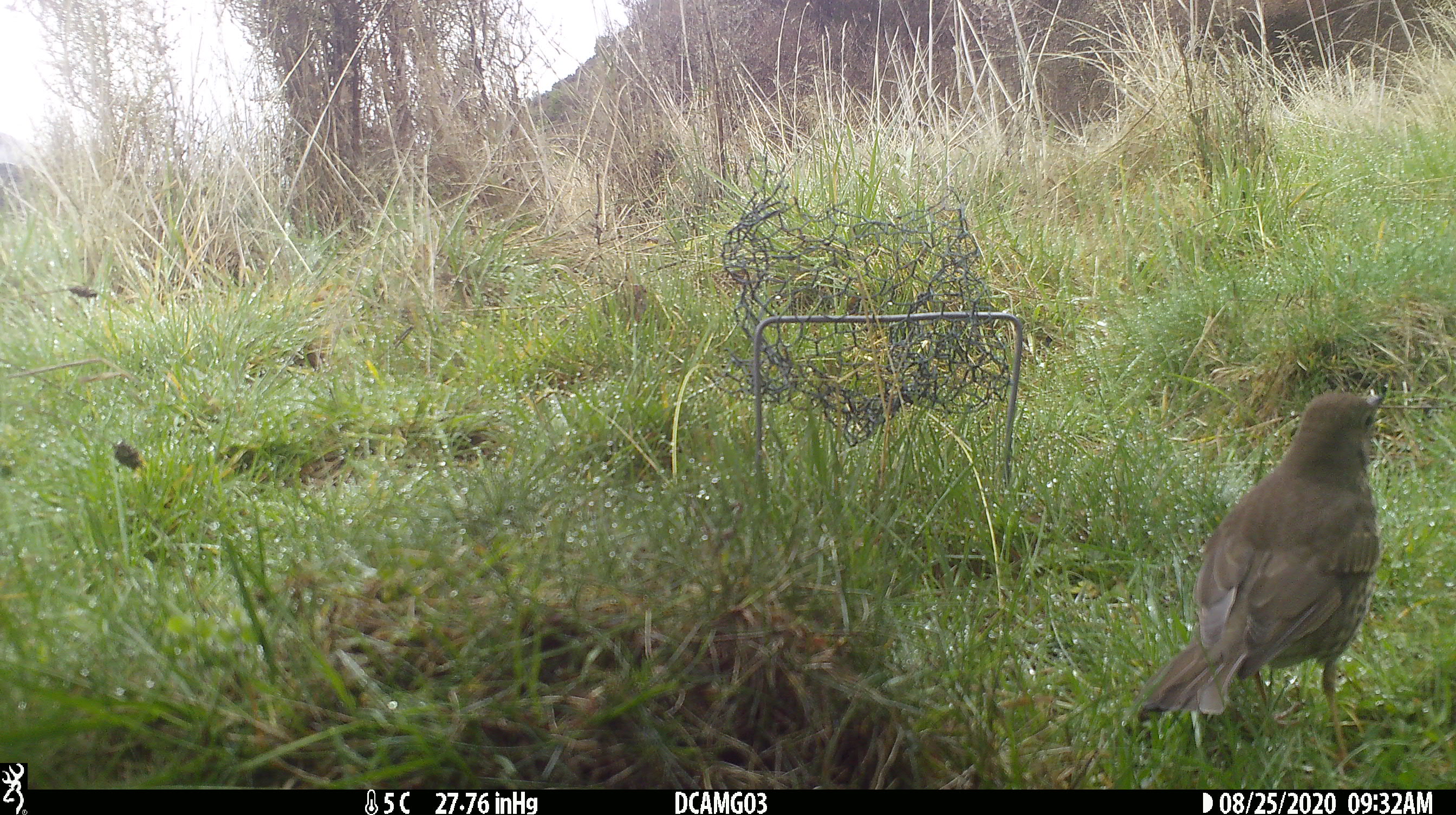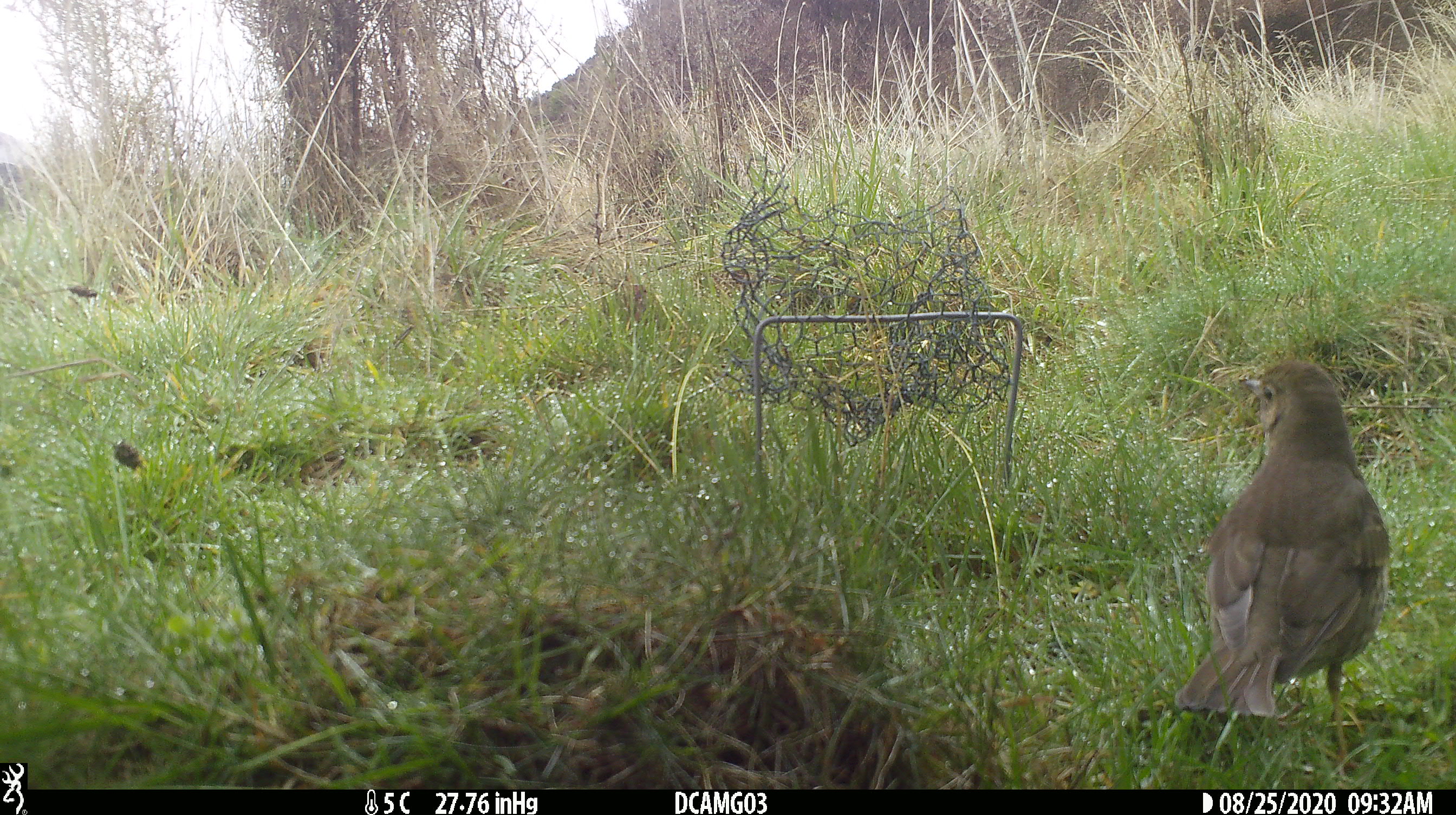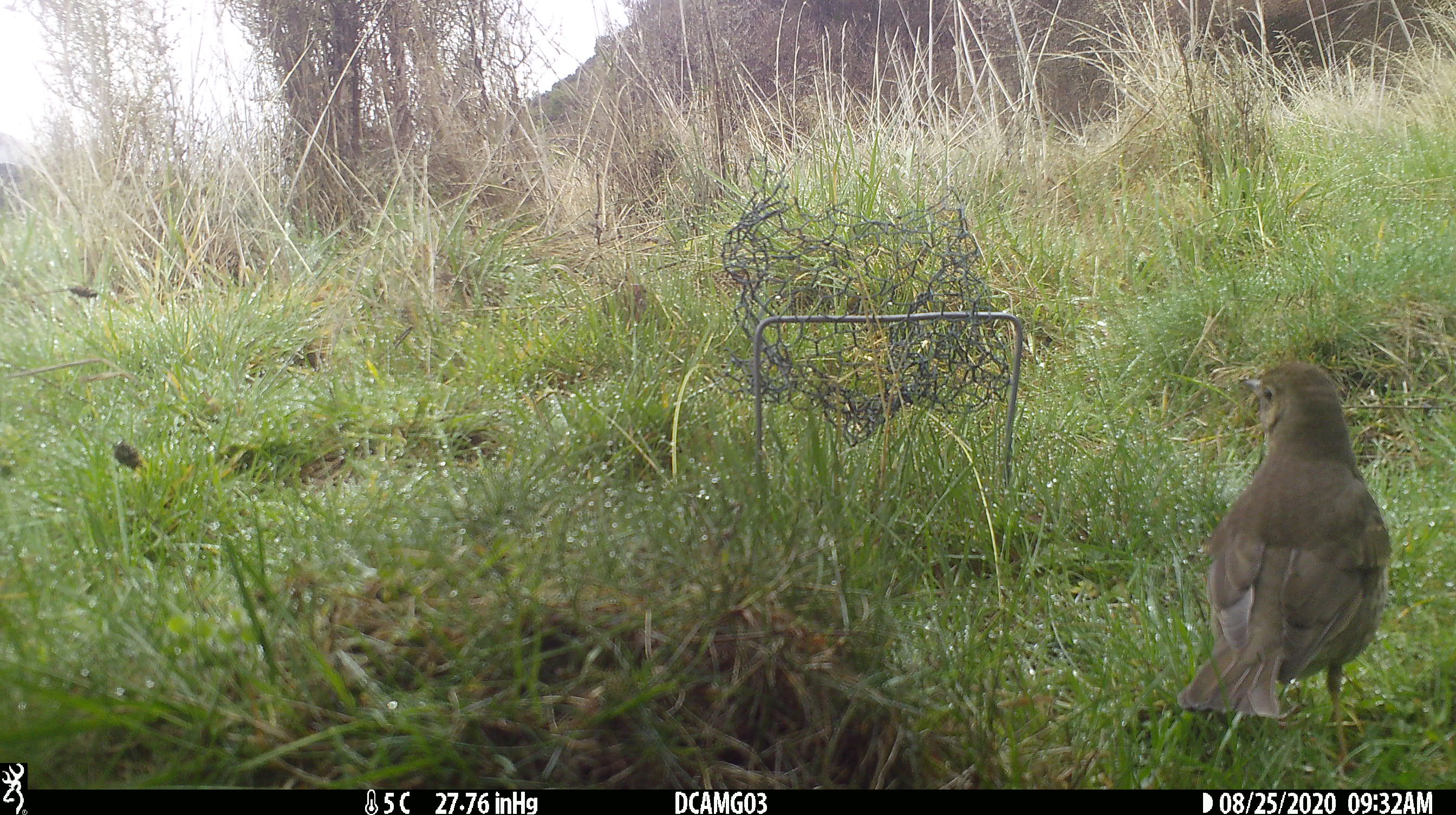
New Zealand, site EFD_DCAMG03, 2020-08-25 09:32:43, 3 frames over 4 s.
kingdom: Animalia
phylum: Chordata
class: Aves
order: Passeriformes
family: Turdidae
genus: Turdus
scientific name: Turdus philomelos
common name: song thrush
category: thrush